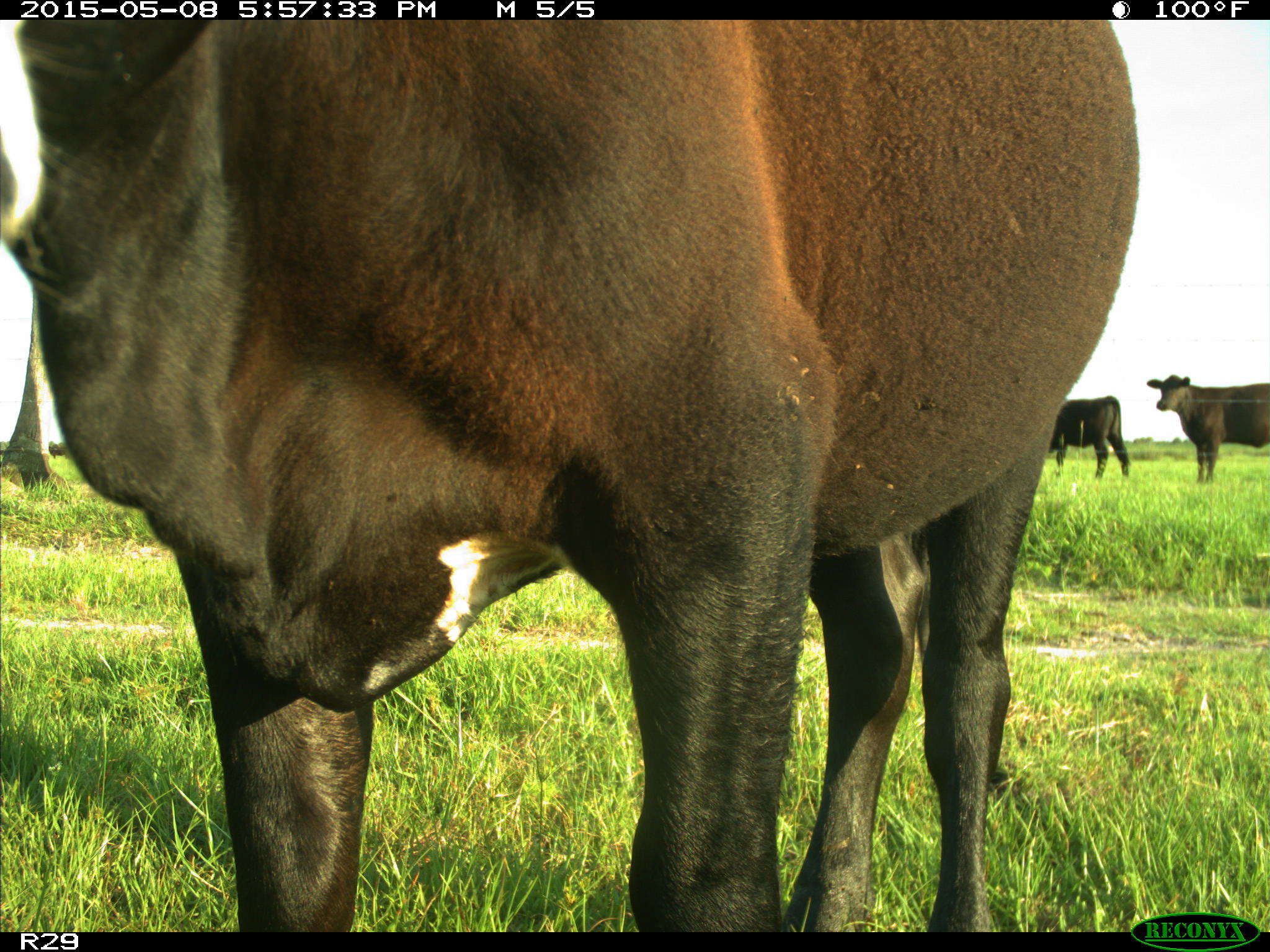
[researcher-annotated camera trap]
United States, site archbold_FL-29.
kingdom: Animalia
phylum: Chordata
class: Mammalia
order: Artiodactyla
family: Bovidae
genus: Bos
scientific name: Bos taurus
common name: domestic cow